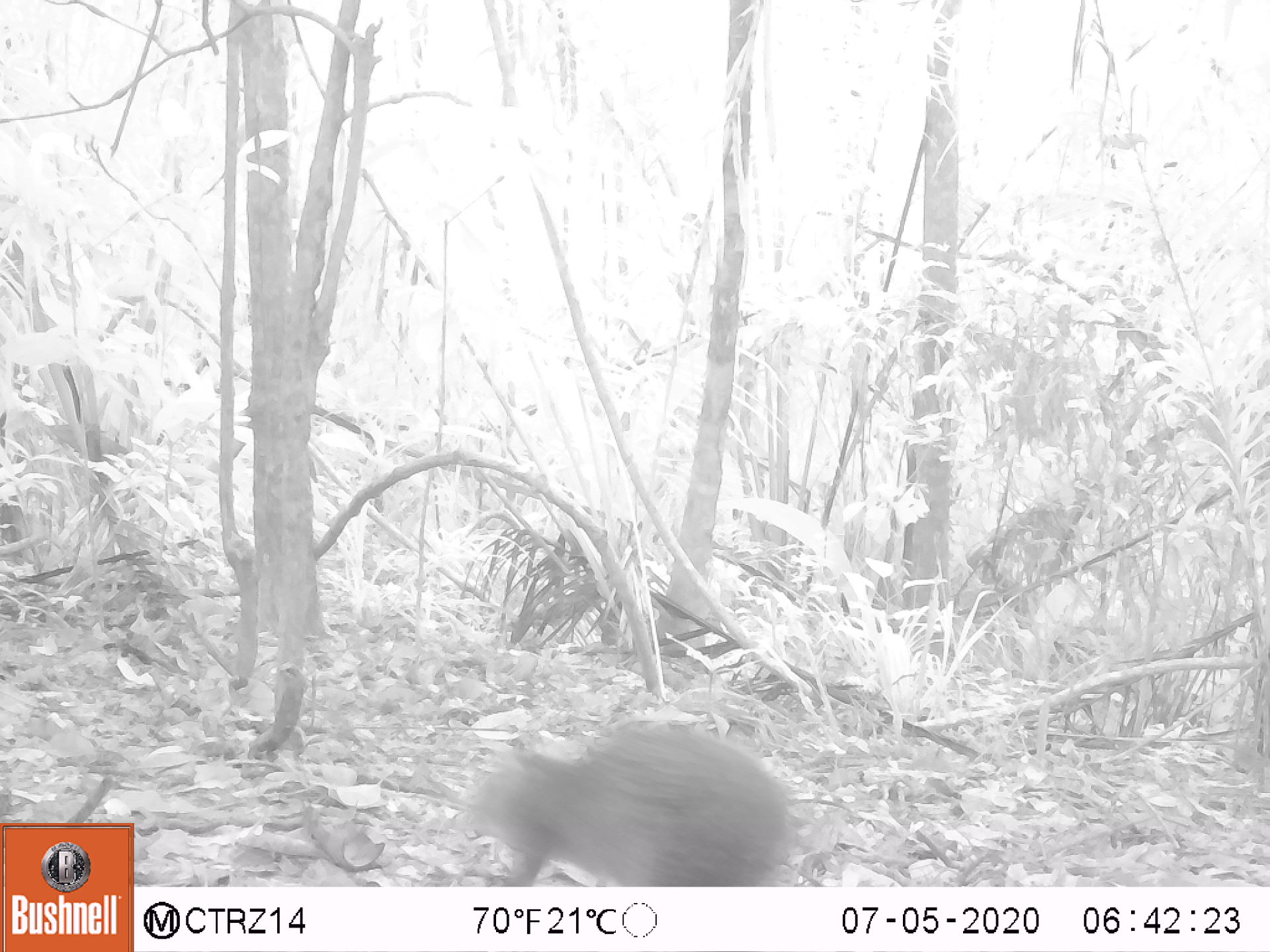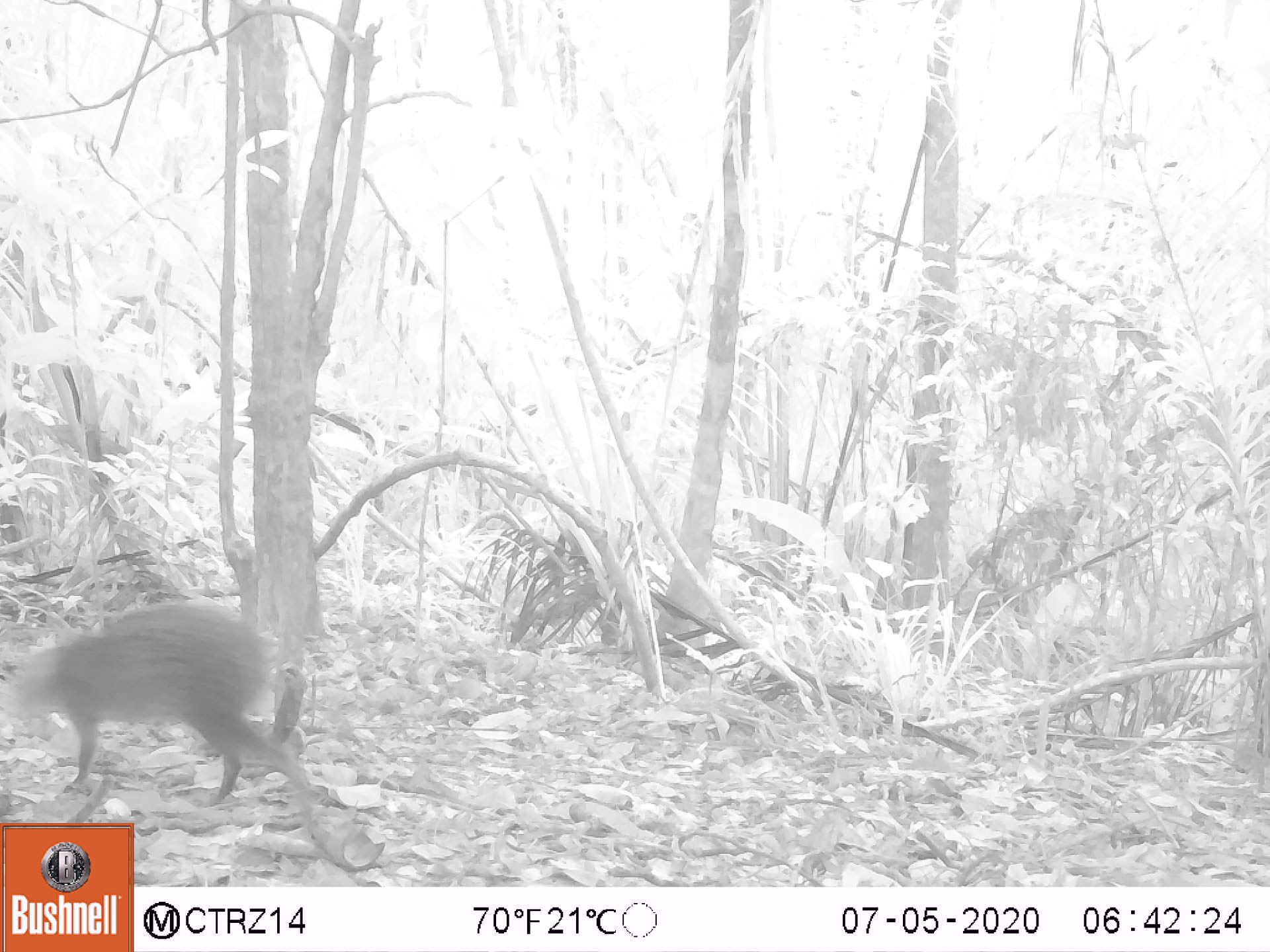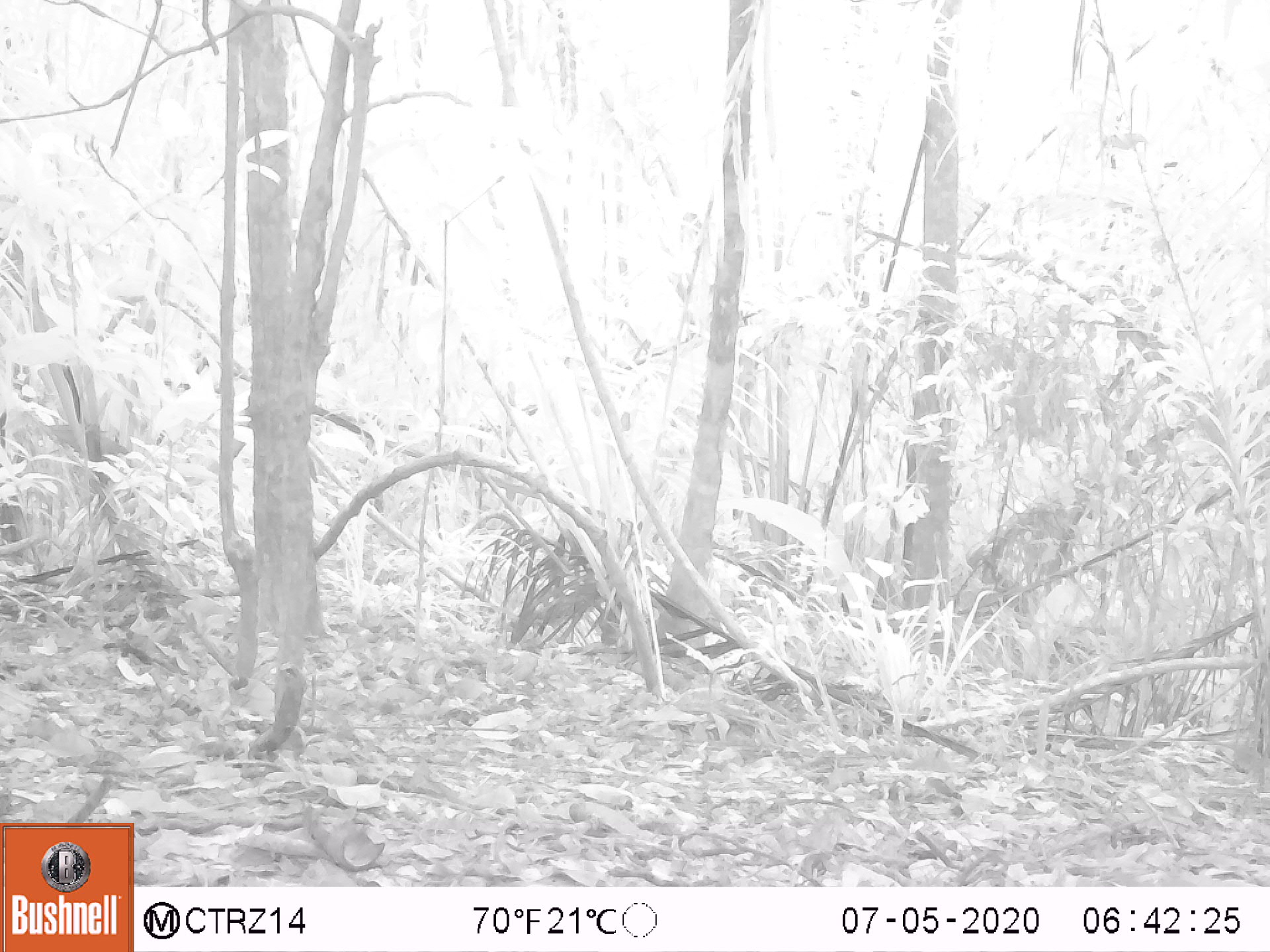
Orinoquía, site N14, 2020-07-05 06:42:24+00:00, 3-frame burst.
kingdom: Animalia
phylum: Chordata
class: Mammalia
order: Rodentia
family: Dasyproctidae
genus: Dasyprocta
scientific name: Dasyprocta fuliginosa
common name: black agouti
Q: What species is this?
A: Black agouti (Dasyprocta fuliginosa).